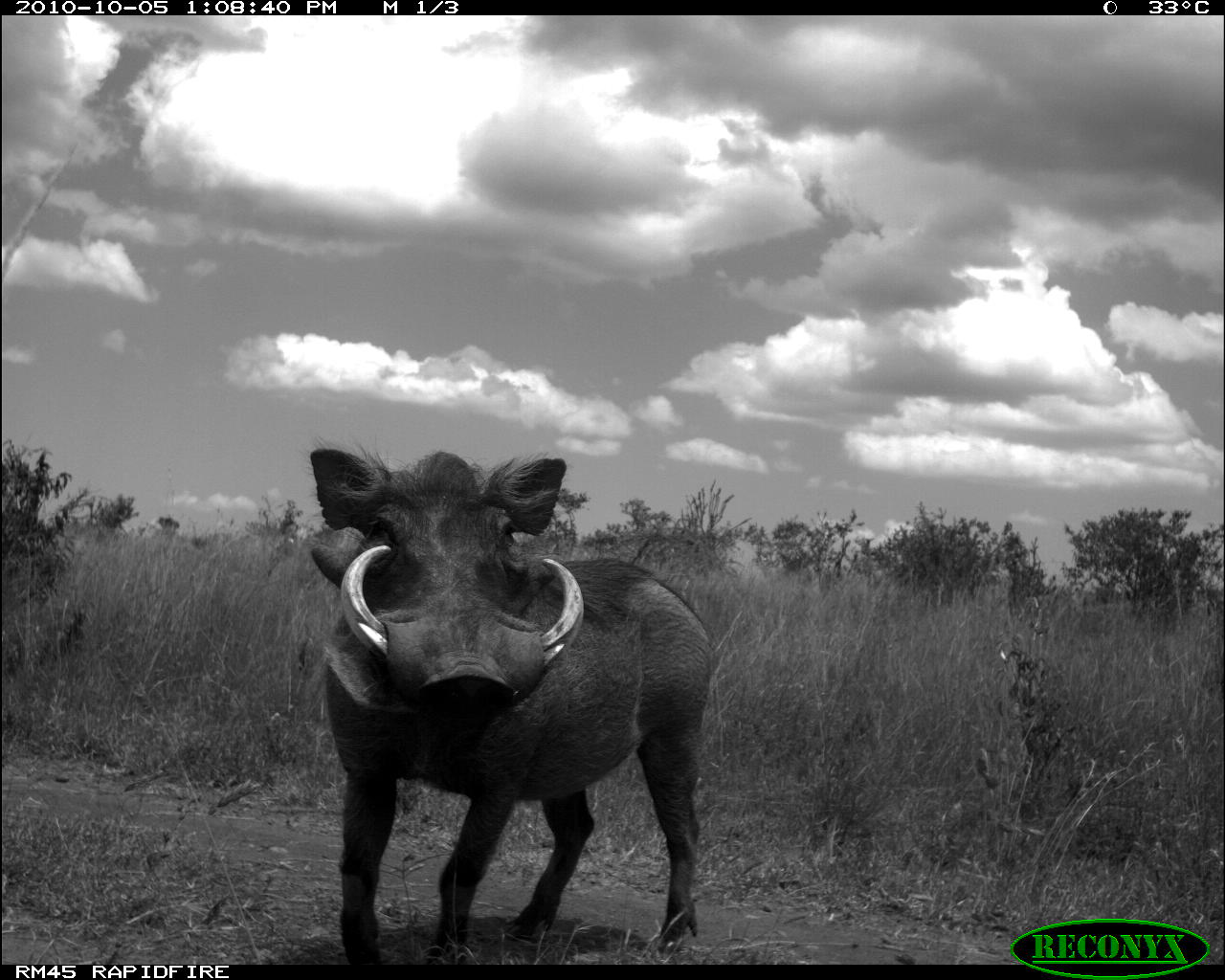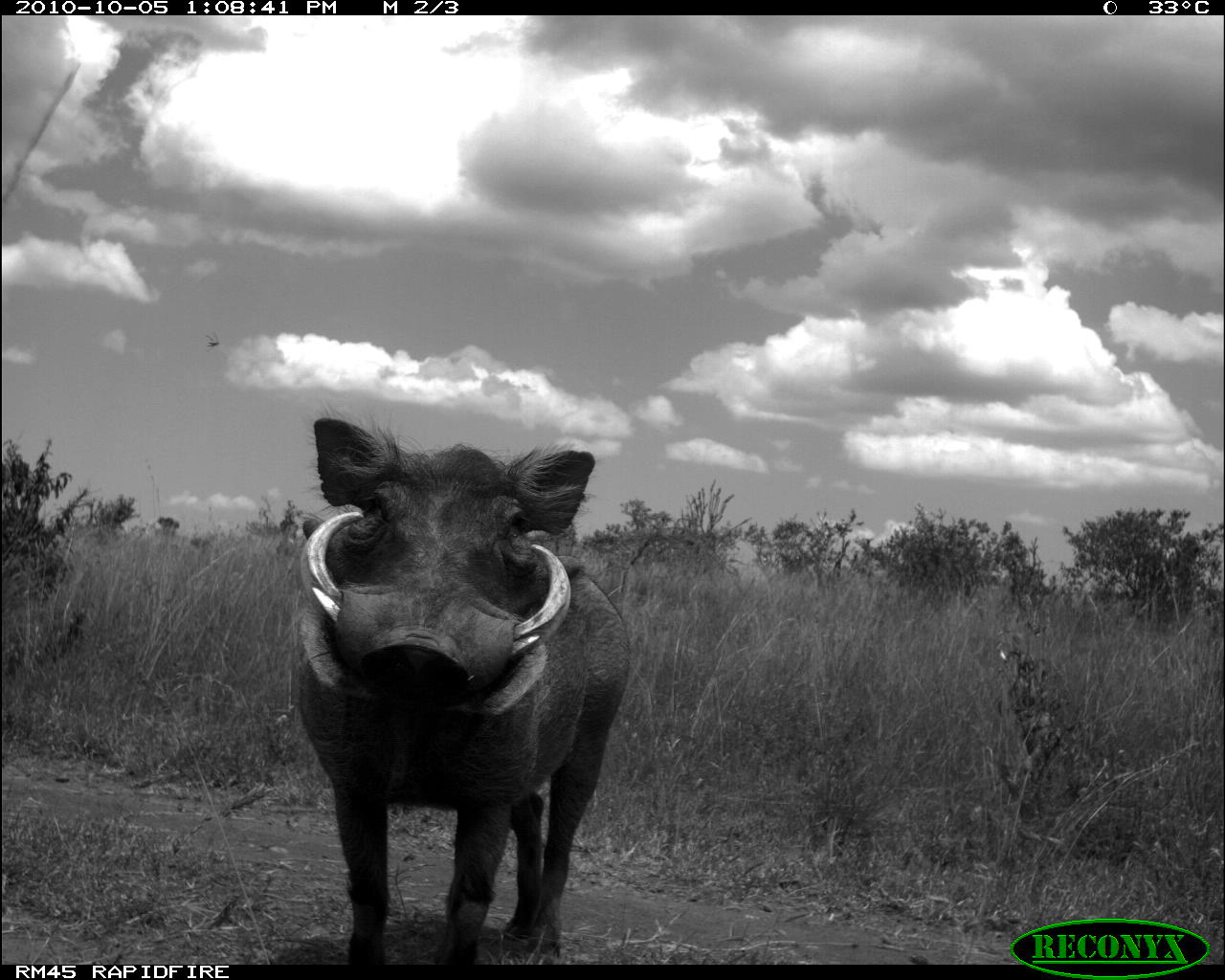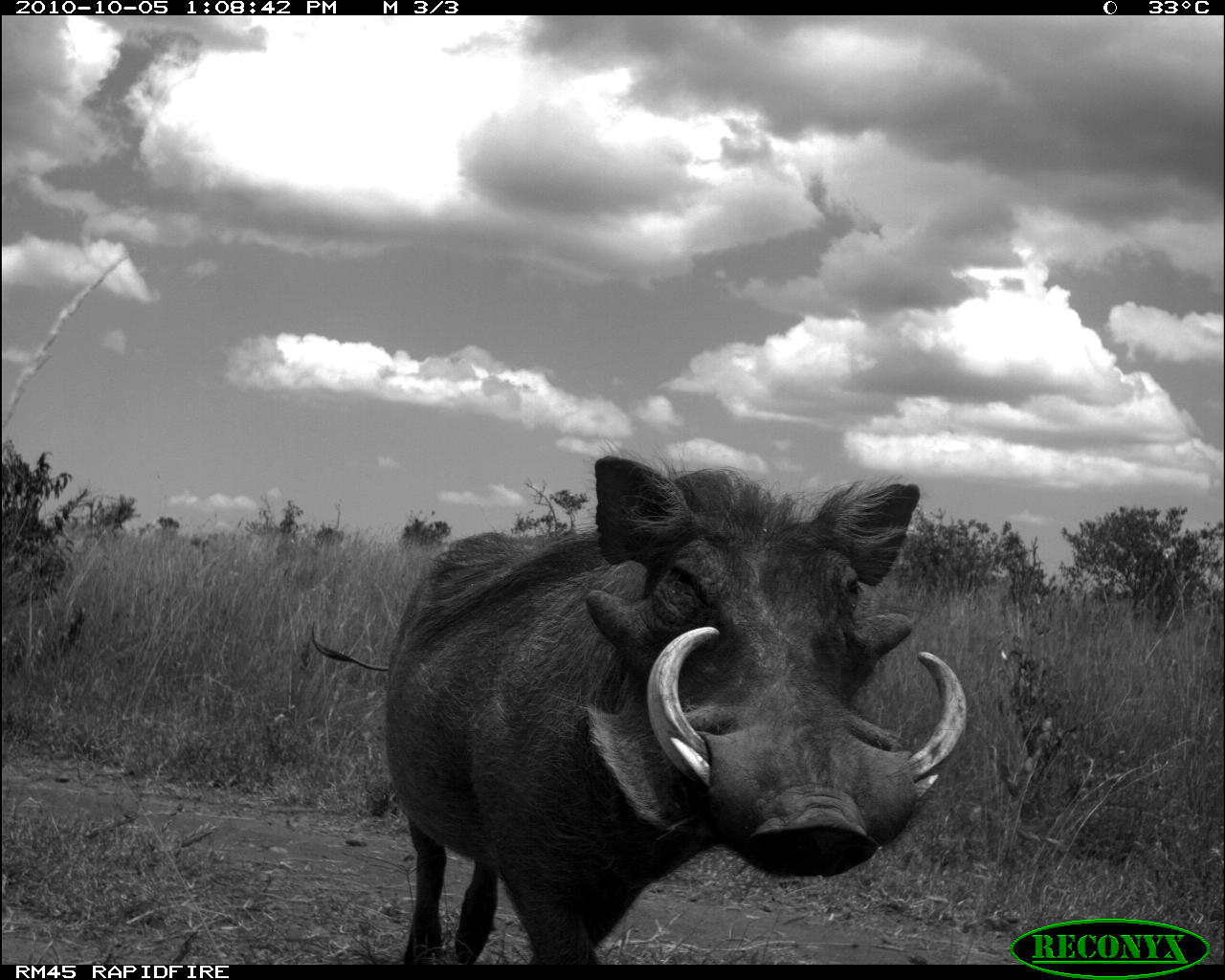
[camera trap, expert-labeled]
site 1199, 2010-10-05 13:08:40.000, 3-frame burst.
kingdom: Animalia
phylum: Chordata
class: Mammalia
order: Artiodactyla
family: Suidae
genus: Phacochoerus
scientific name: Phacochoerus africanus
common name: common warthog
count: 1